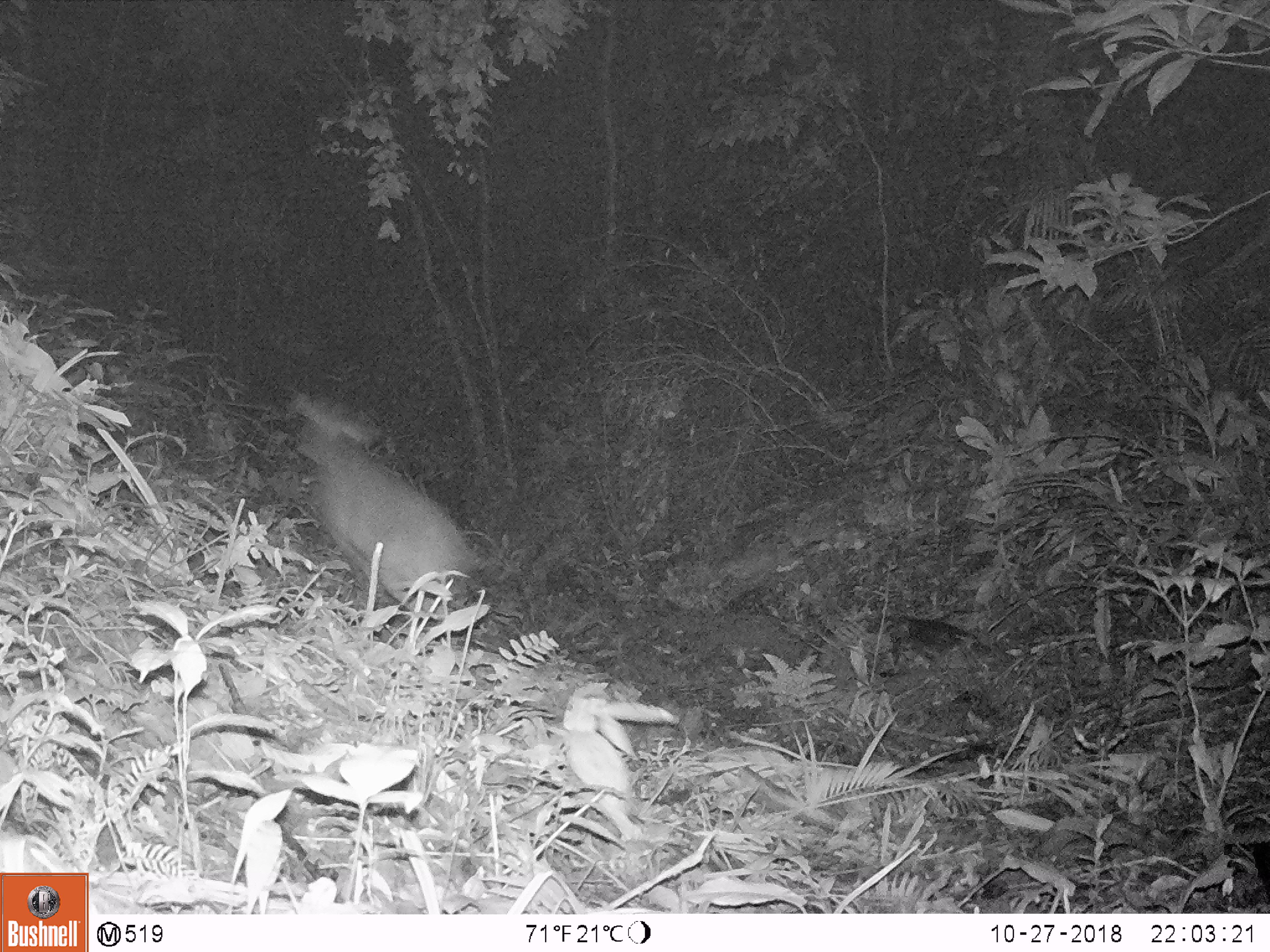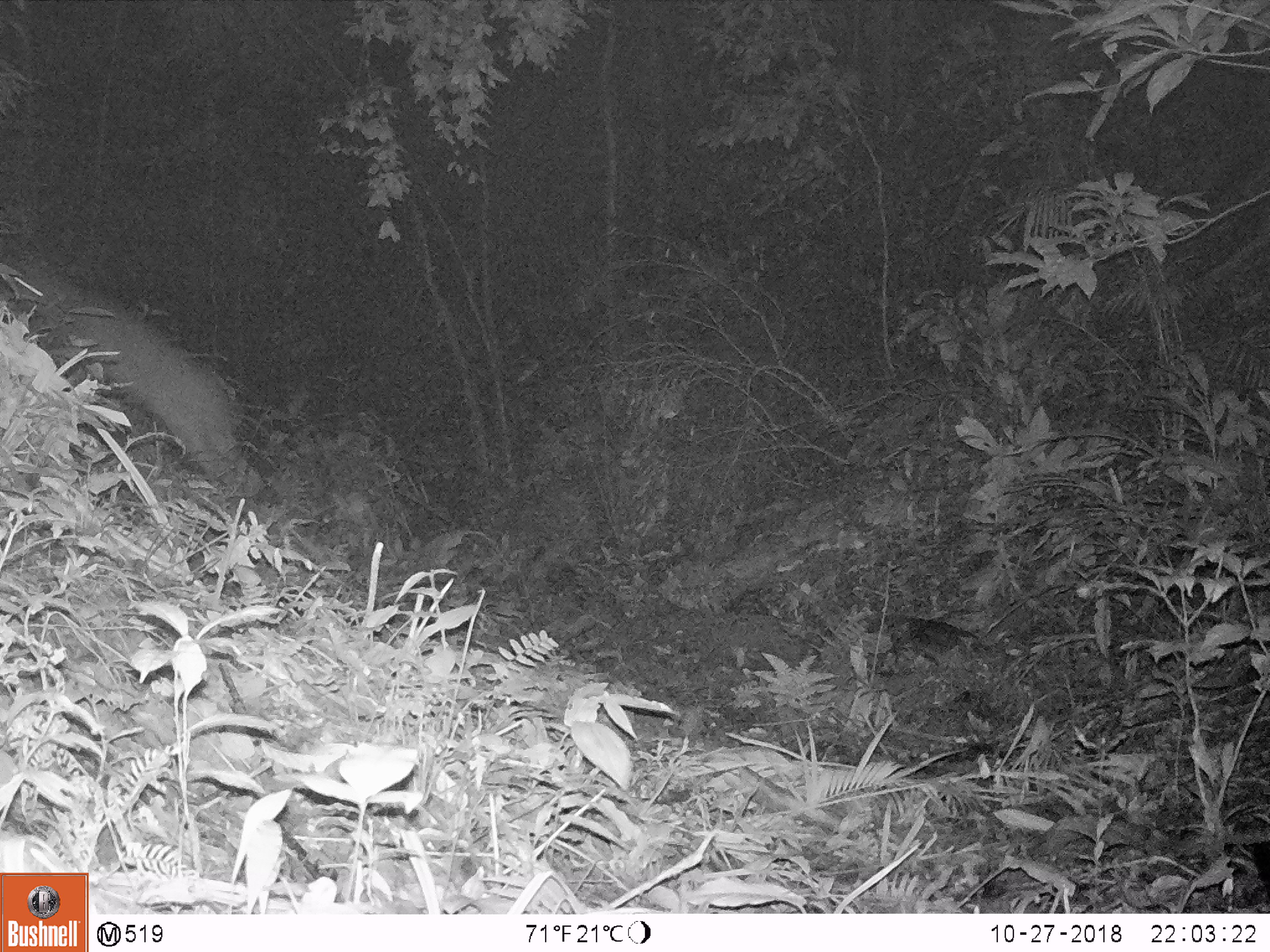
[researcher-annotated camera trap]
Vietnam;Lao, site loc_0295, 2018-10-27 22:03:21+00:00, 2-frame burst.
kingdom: Animalia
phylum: Chordata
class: Mammalia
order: Artiodactyla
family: Cervidae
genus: Muntiacus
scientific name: Muntiacus vuquangensis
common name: large-antlered muntjac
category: large antlered muntjac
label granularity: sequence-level